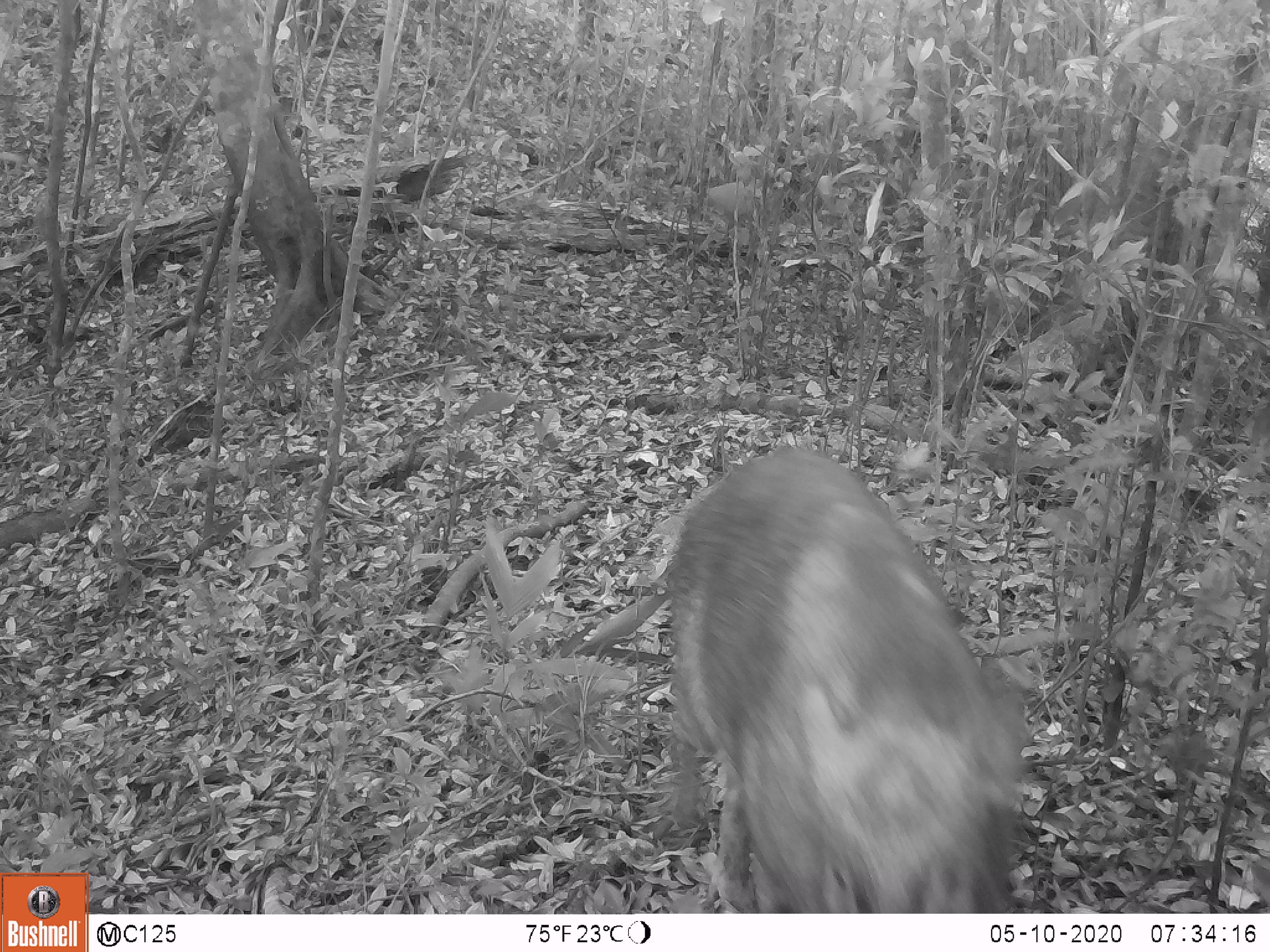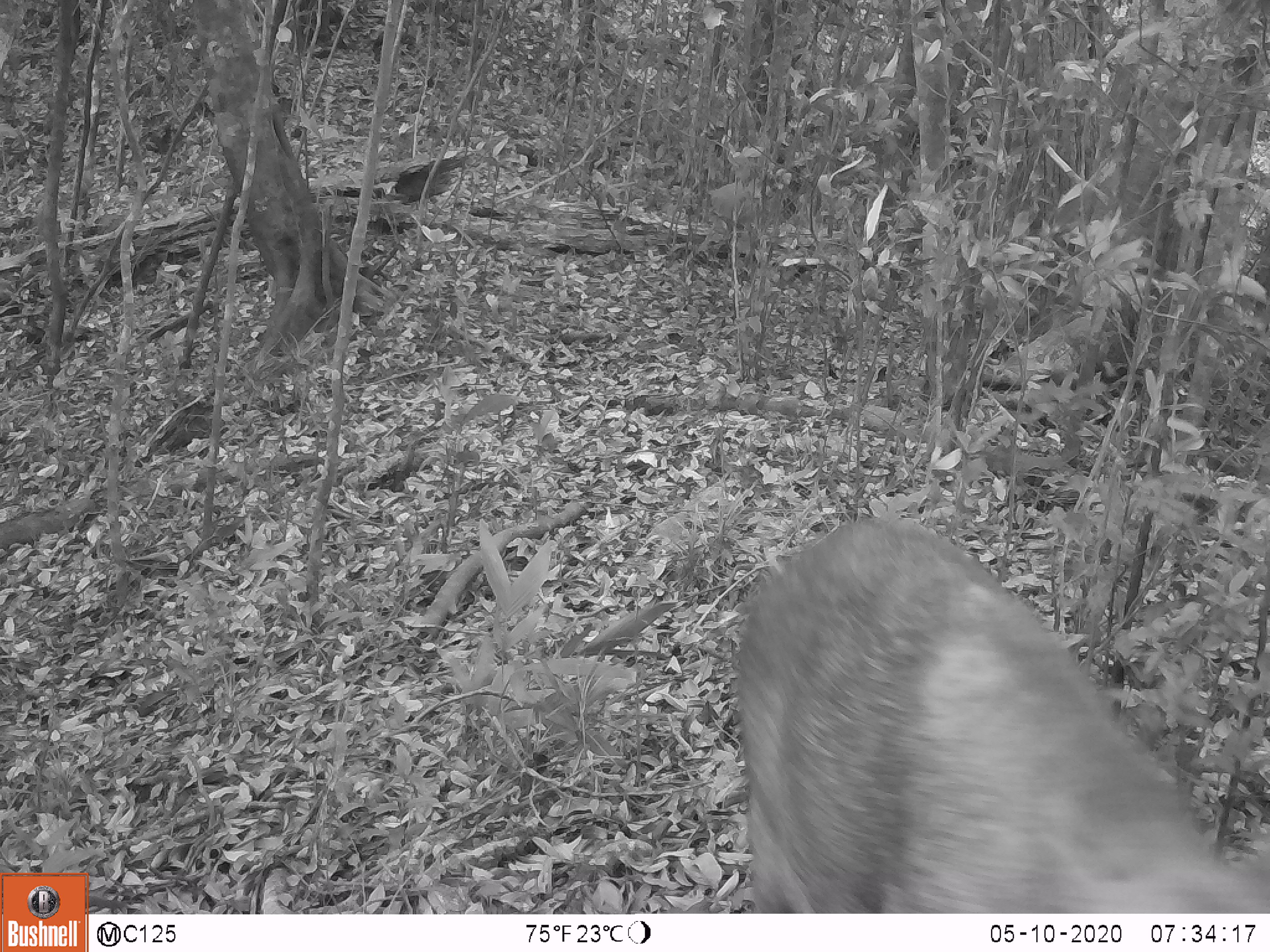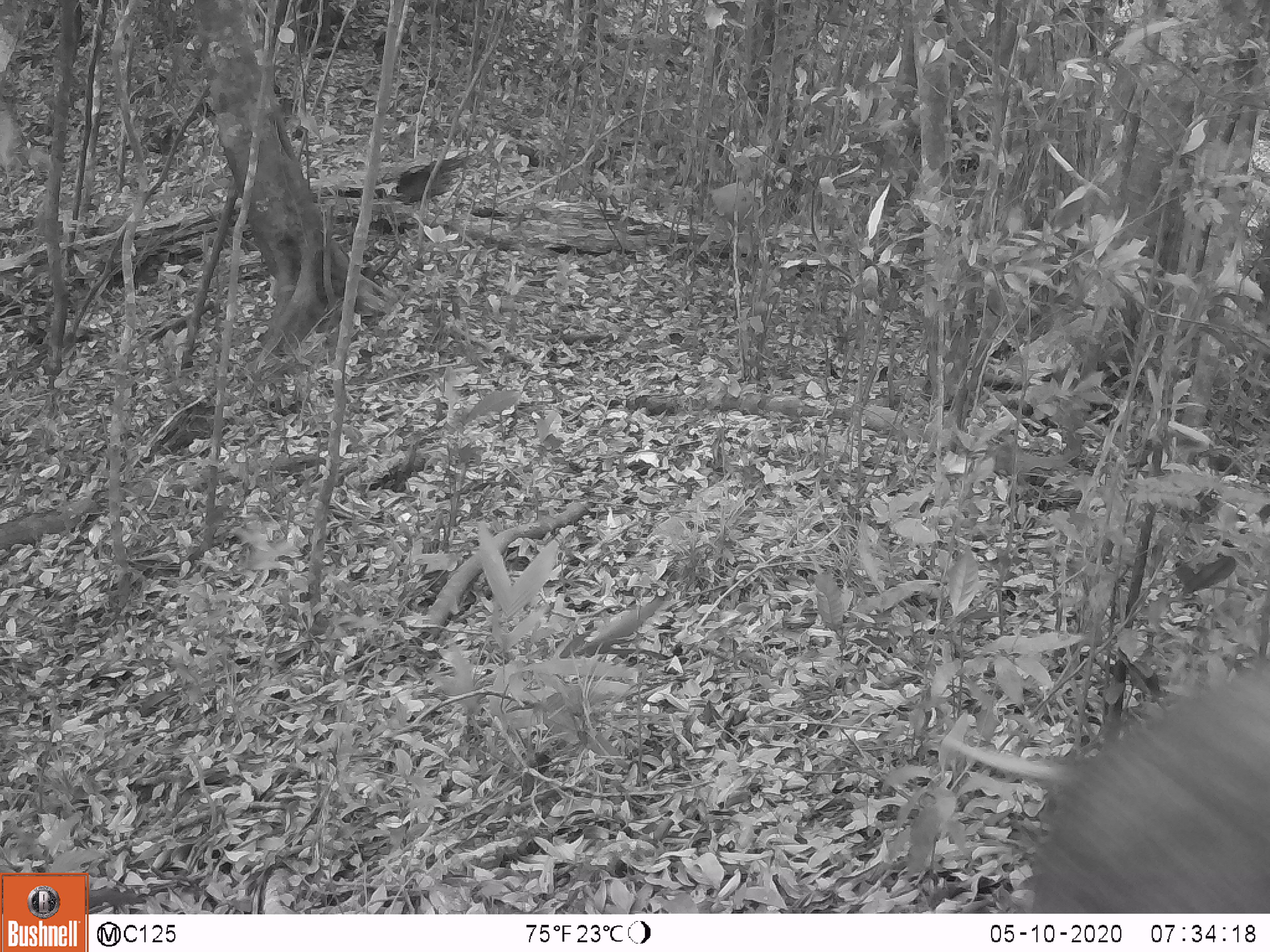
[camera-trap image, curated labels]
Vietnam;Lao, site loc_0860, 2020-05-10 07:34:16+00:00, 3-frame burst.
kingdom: Animalia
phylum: Chordata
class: Mammalia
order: Artiodactyla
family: Suidae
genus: Sus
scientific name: Sus scrofa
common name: eurasian wild pig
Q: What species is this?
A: Eurasian wild pig (Sus scrofa).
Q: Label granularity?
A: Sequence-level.